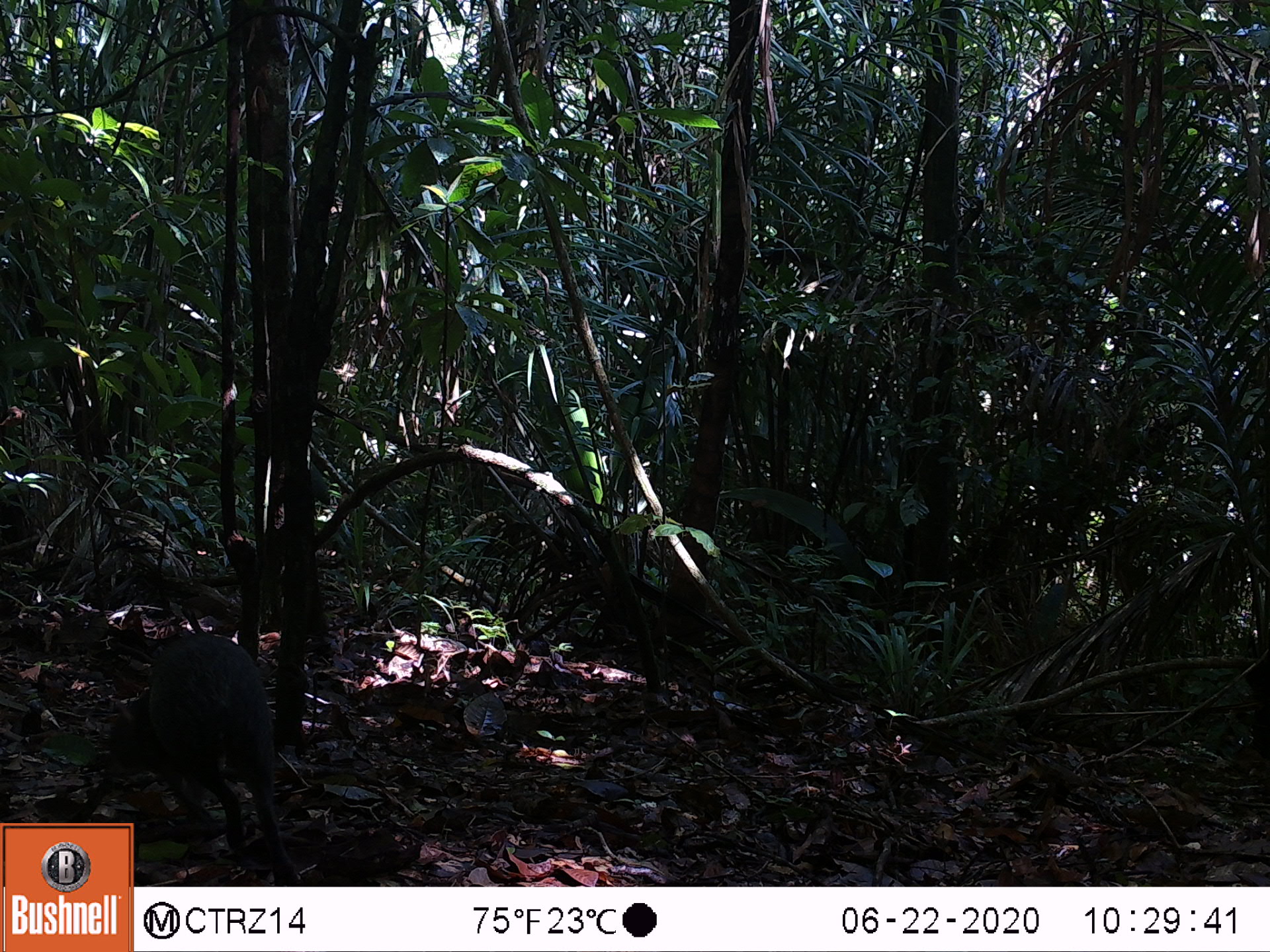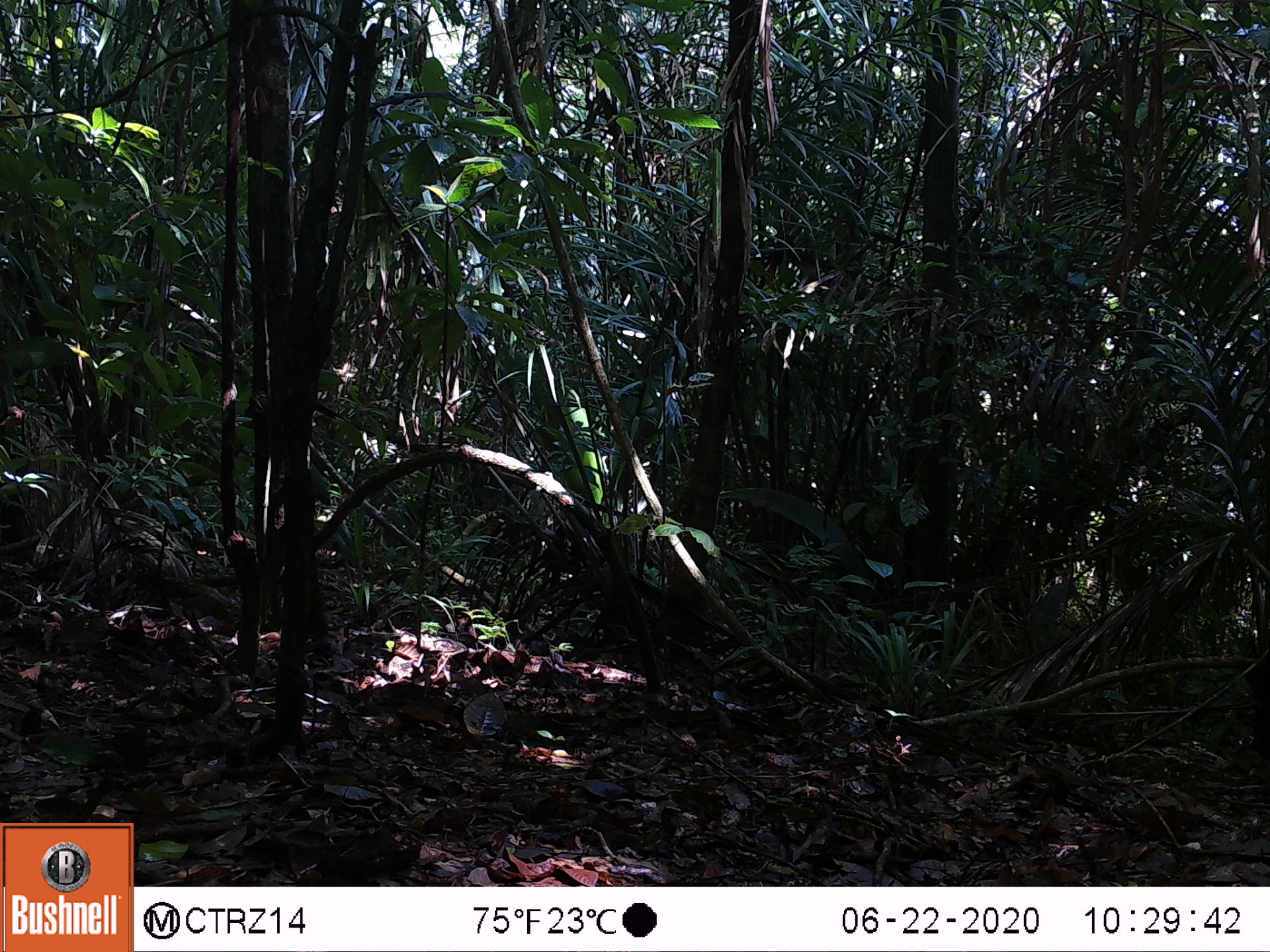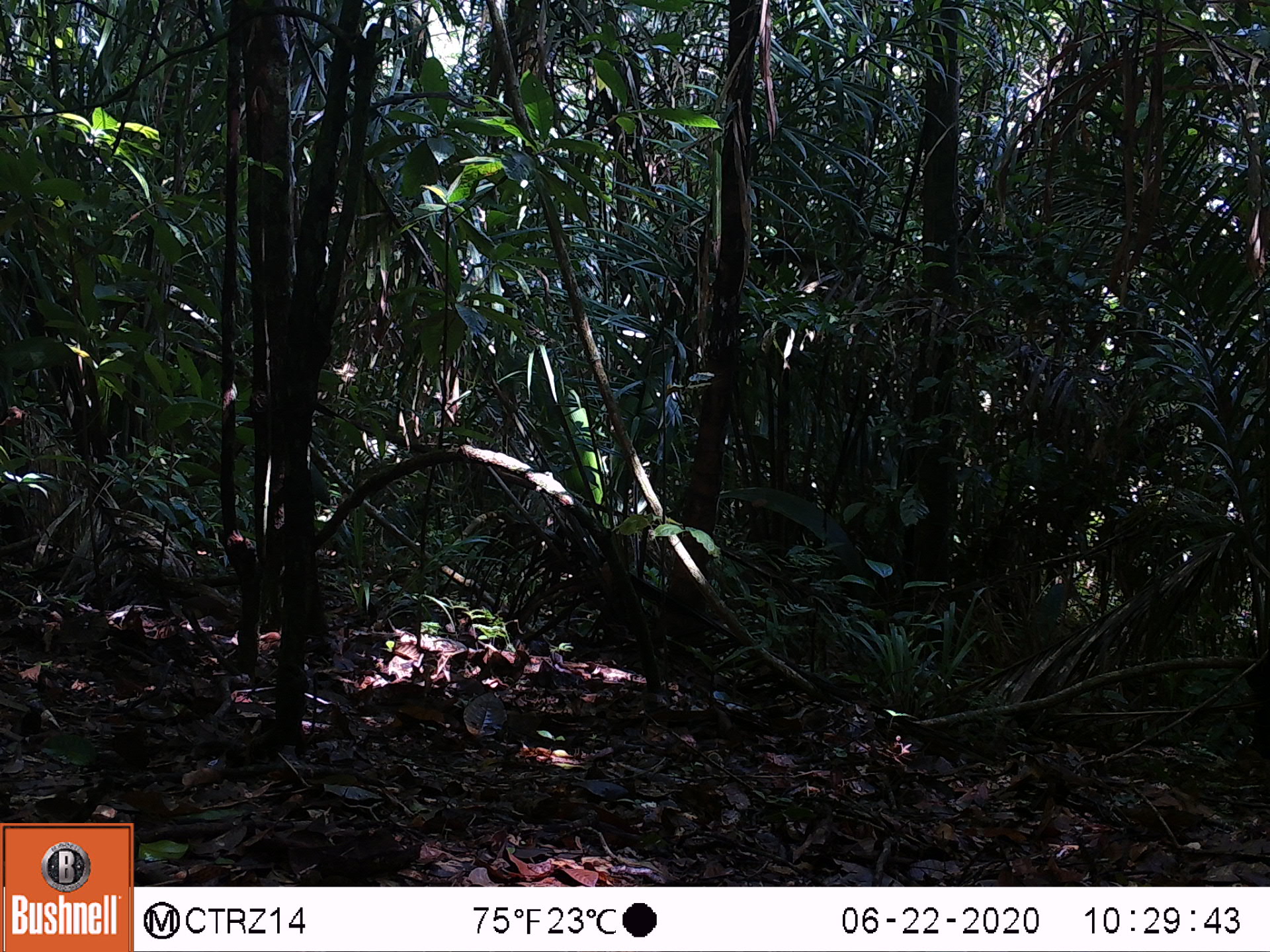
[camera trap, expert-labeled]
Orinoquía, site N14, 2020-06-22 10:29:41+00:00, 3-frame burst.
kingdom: Animalia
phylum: Chordata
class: Mammalia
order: Rodentia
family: Dasyproctidae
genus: Dasyprocta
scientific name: Dasyprocta fuliginosa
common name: black agouti